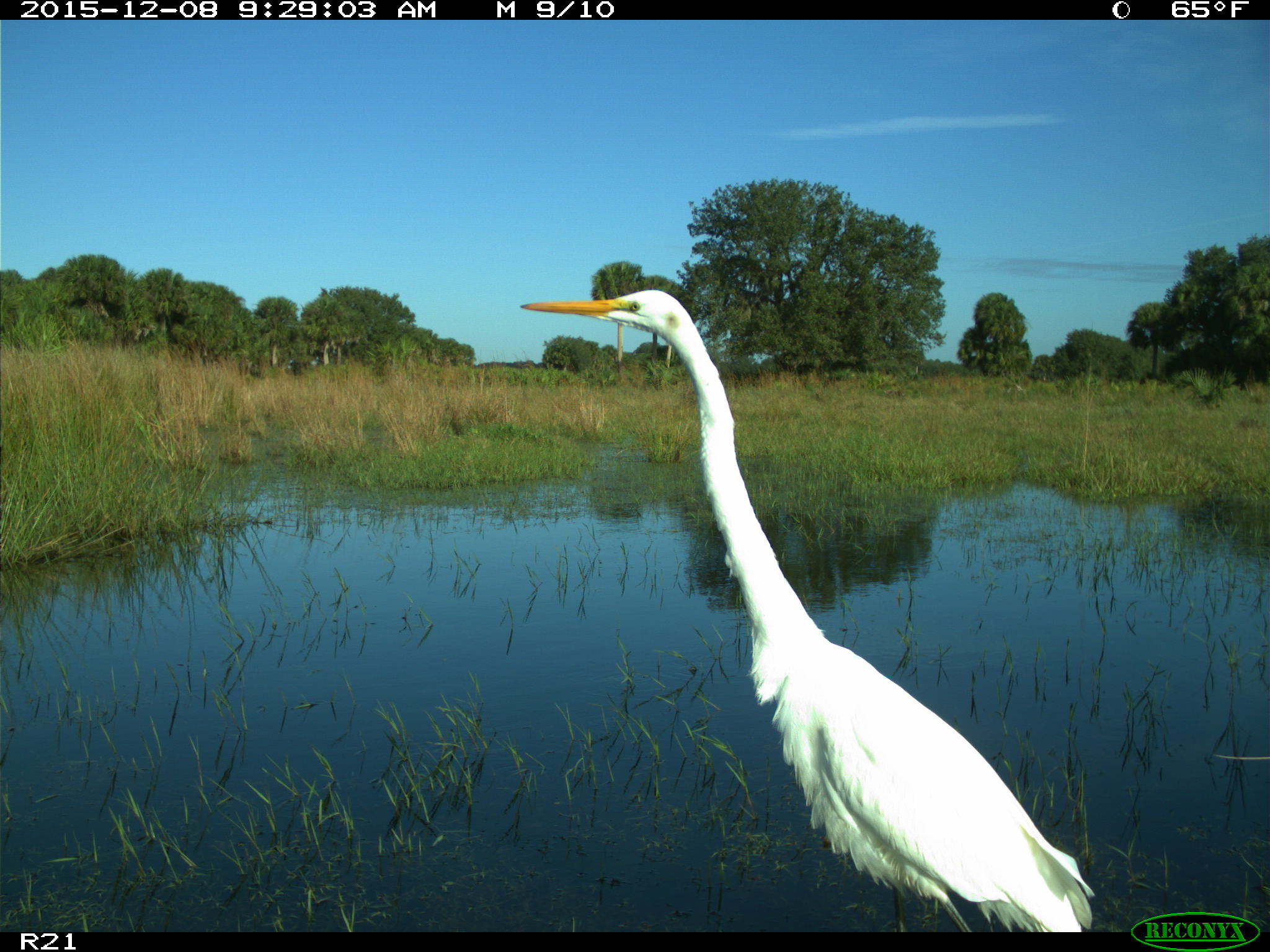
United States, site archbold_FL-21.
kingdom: Animalia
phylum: Chordata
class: Aves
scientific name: Aves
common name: birds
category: unidentified bird